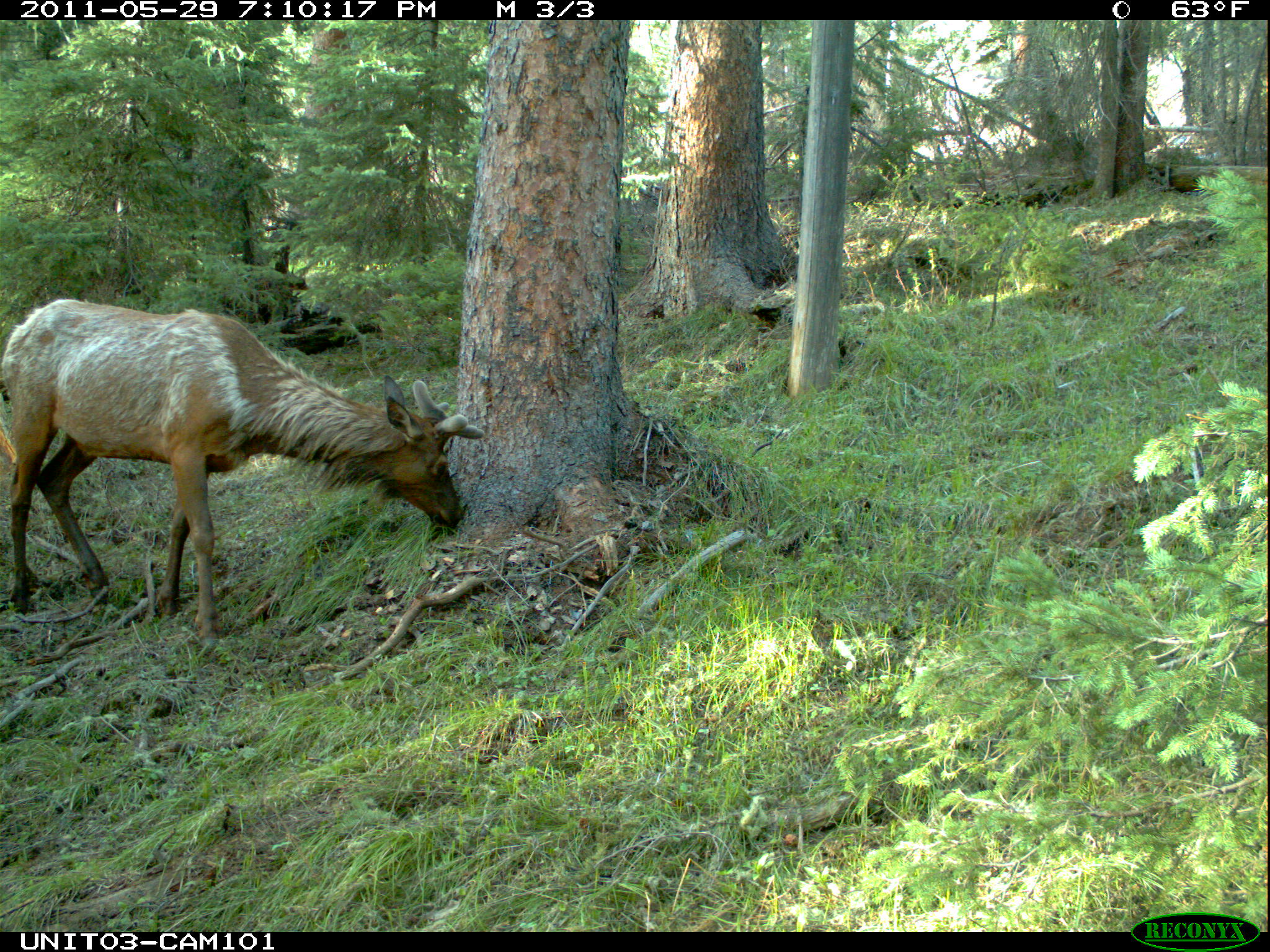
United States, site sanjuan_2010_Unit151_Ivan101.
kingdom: Animalia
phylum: Chordata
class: Mammalia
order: Artiodactyla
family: Cervidae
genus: Cervus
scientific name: Cervus elaphus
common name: red deer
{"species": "Cervus elaphus (red deer)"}